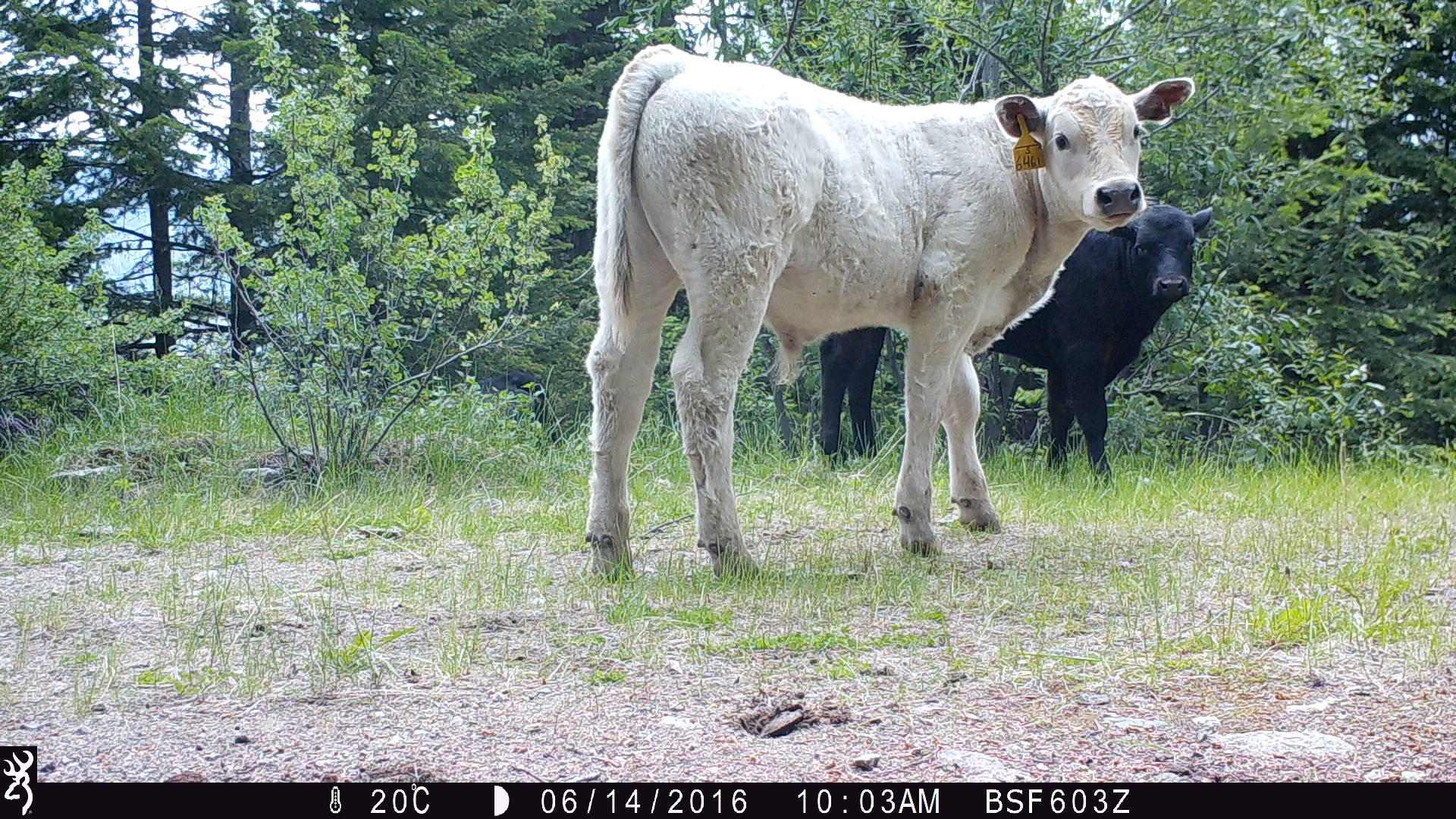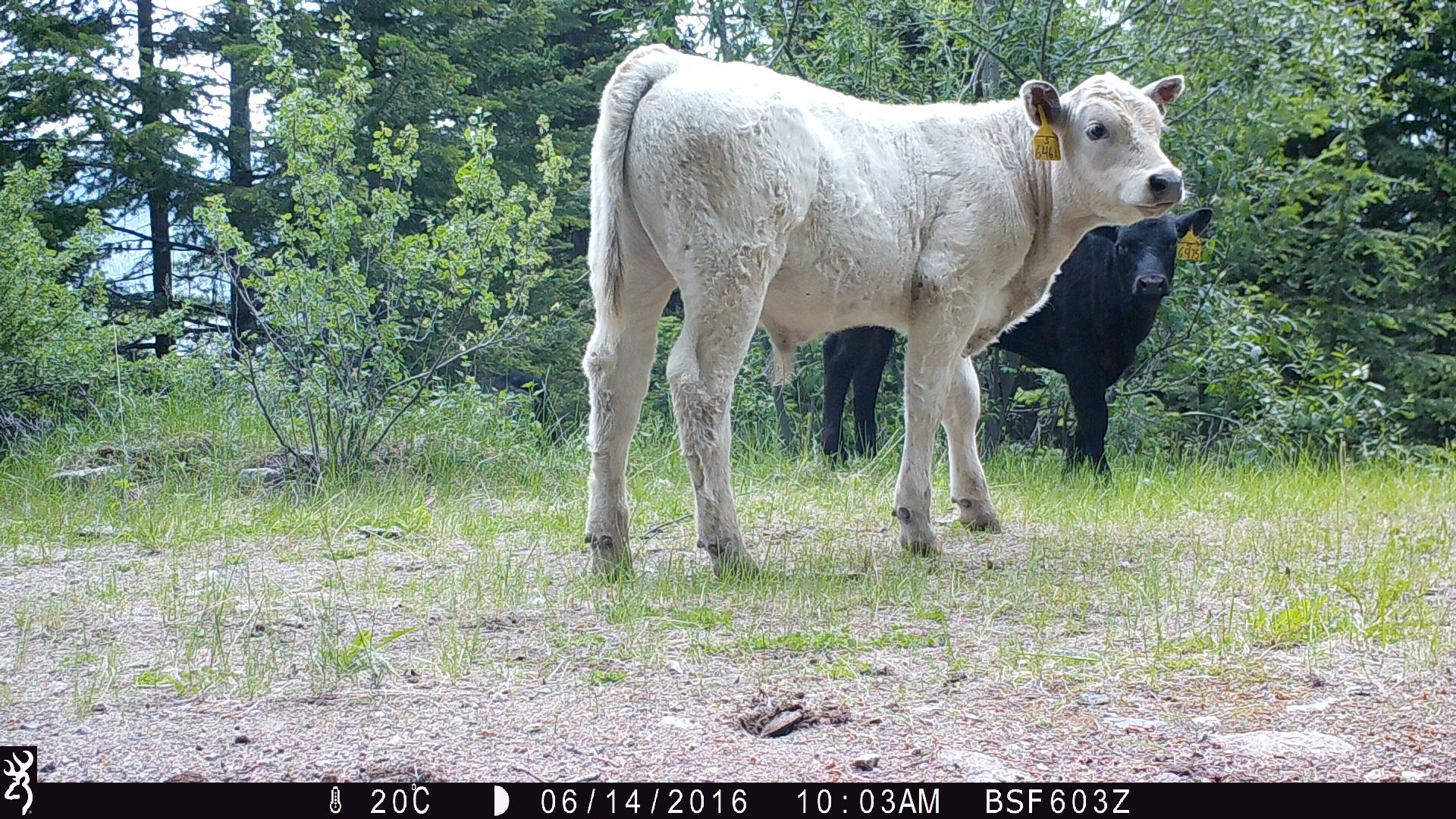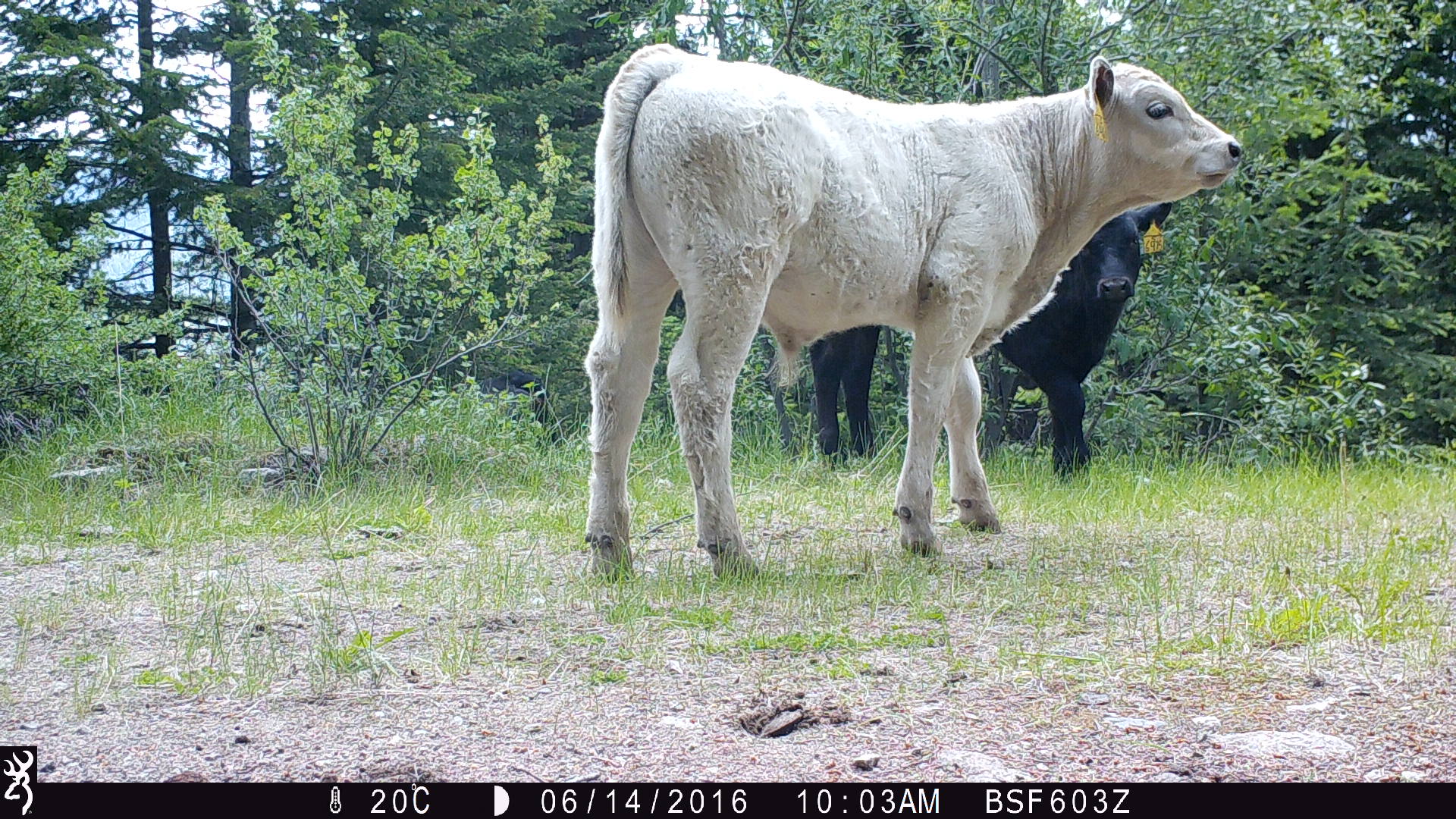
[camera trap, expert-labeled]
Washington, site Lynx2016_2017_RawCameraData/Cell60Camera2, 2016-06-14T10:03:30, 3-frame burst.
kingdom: Animalia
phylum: Chordata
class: Mammalia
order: Artiodactyla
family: Bovidae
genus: Bos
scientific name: Bos taurus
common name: domestic cattle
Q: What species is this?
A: Domestic cattle (Bos taurus).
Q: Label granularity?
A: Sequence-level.